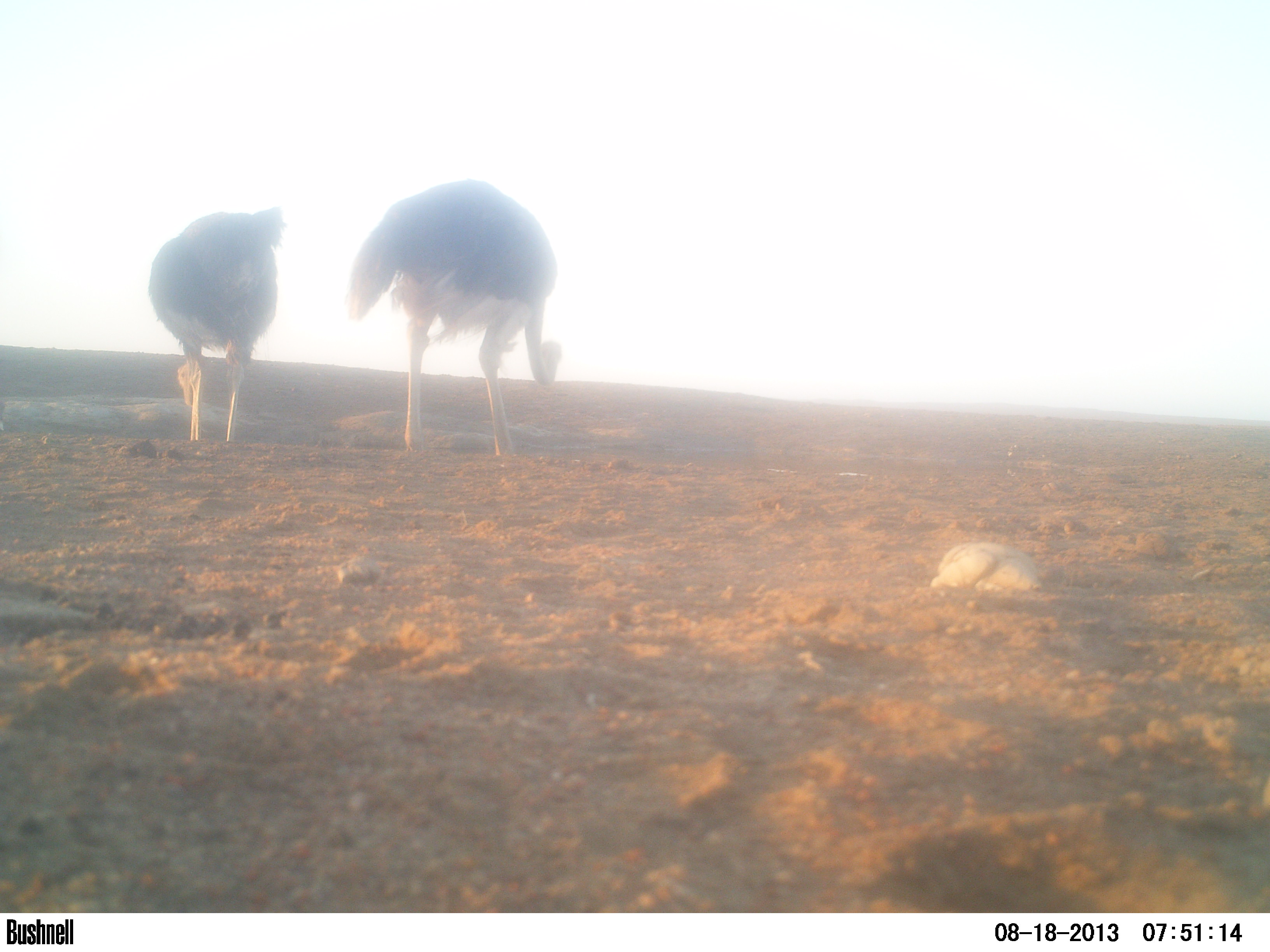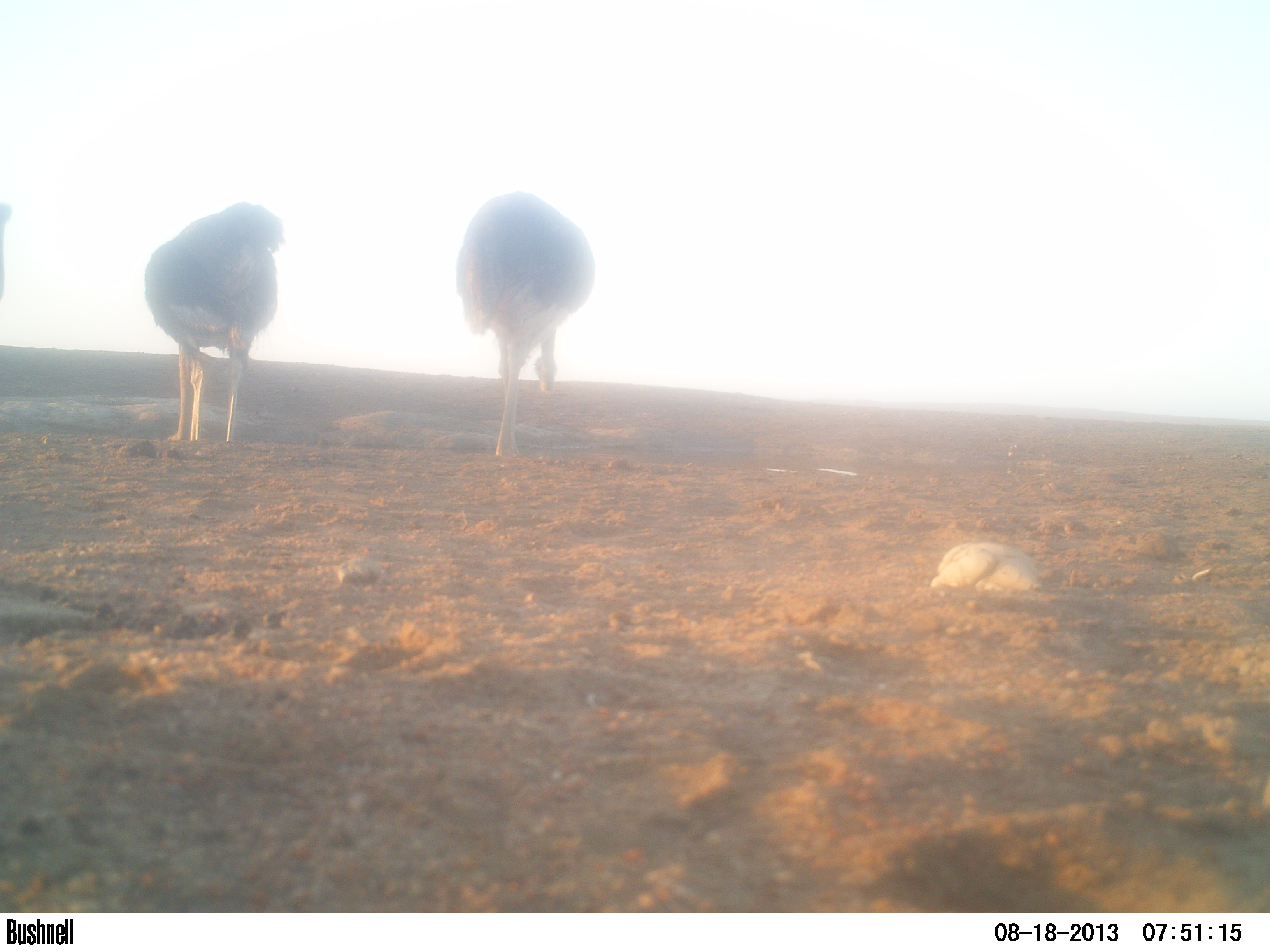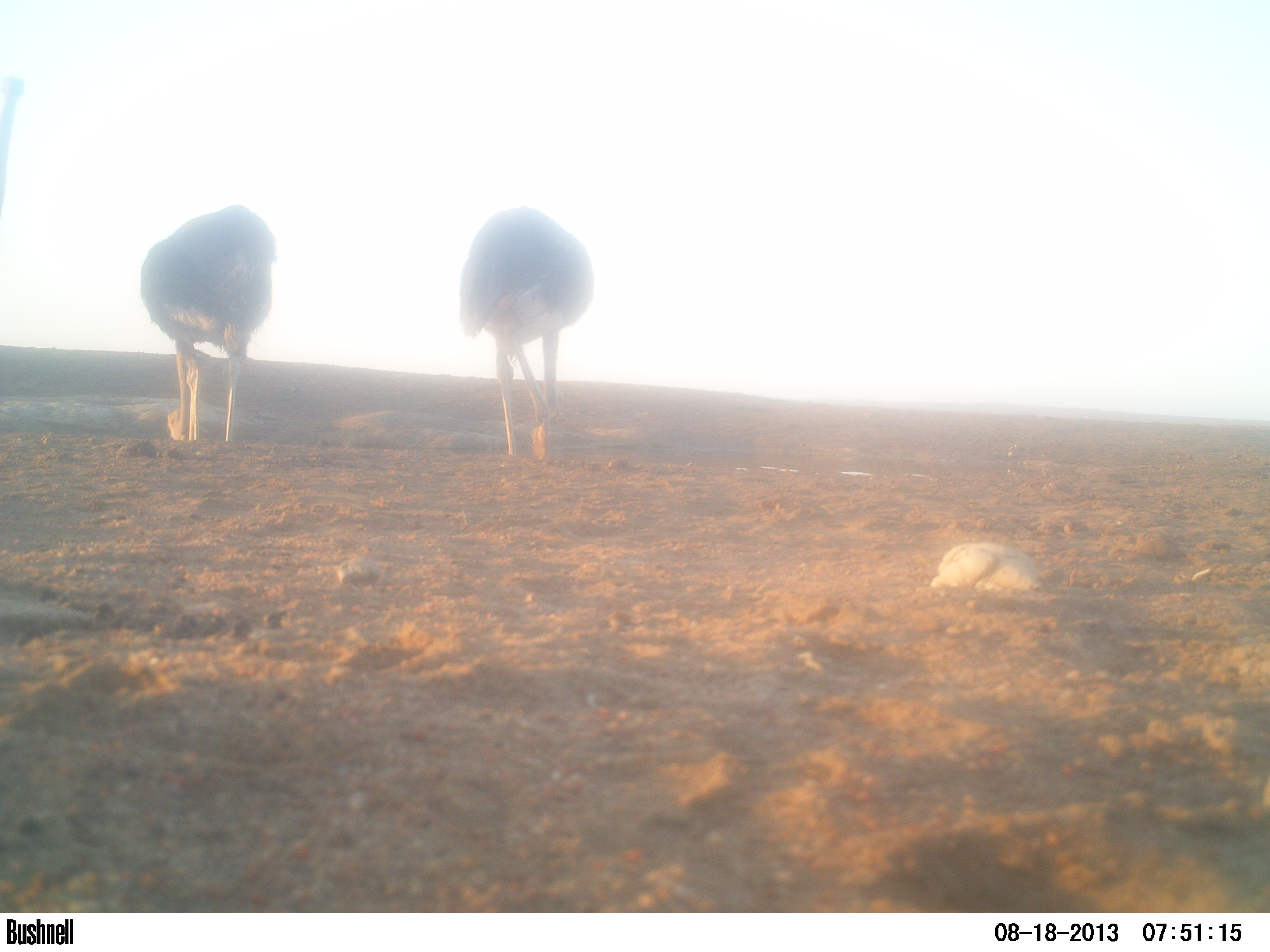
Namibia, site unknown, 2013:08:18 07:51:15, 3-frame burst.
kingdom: Animalia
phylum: Chordata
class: Aves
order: Struthioniformes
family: Struthionidae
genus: Struthio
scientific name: Struthio camelus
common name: common ostrich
Struthio camelus (common ostrich).